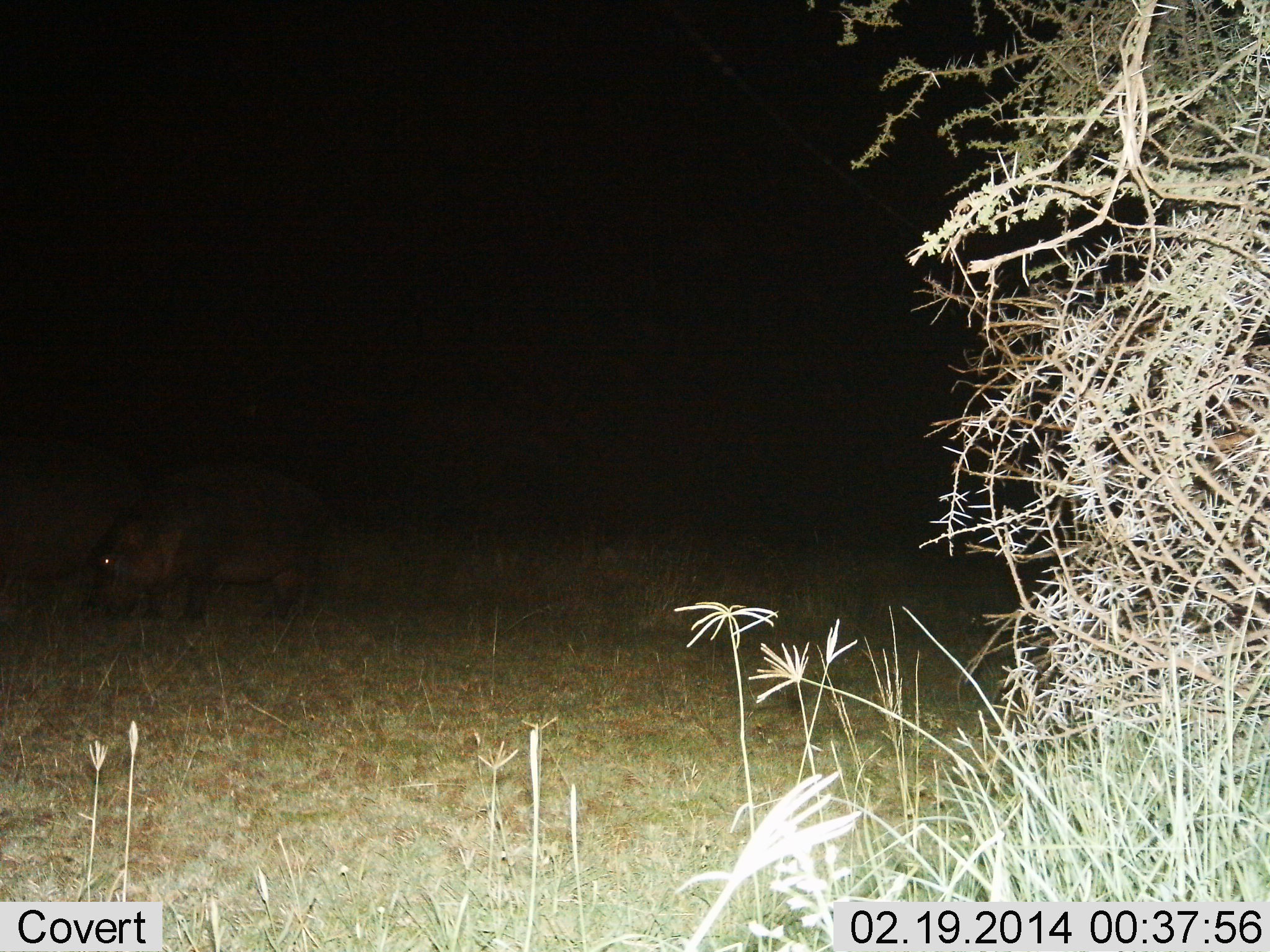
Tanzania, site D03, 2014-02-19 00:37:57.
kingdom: Animalia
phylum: Chordata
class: Mammalia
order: Artiodactyla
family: Hippopotamidae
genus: Hippopotamus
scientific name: Hippopotamus amphibius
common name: hippopotamus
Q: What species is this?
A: Hippopotamus (Hippopotamus amphibius).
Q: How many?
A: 2.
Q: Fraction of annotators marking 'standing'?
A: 20%.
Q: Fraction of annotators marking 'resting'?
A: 0%.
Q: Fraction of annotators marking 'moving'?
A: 30%.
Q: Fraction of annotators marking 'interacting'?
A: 0%.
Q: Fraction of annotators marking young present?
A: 30%.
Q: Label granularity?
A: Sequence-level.